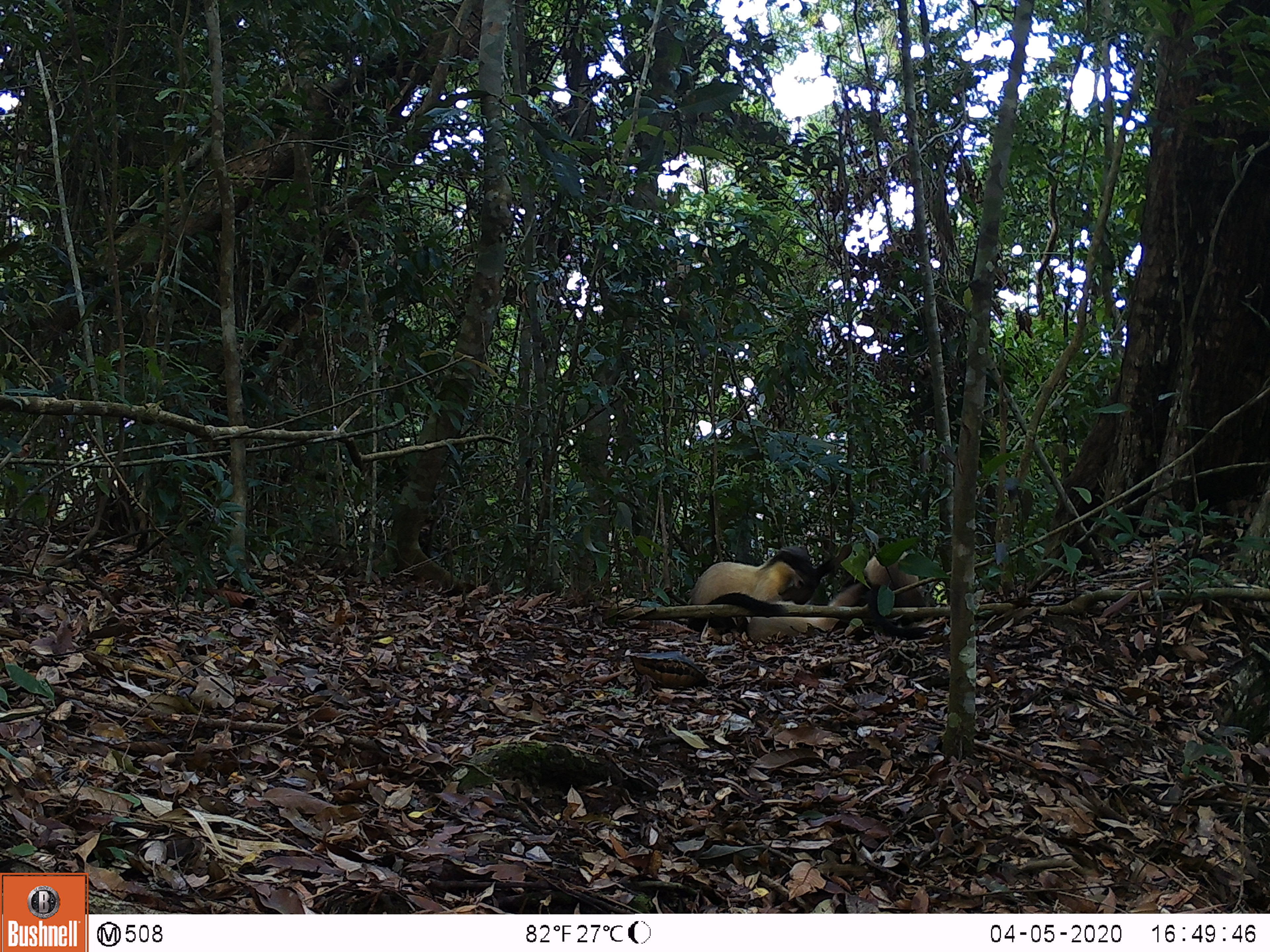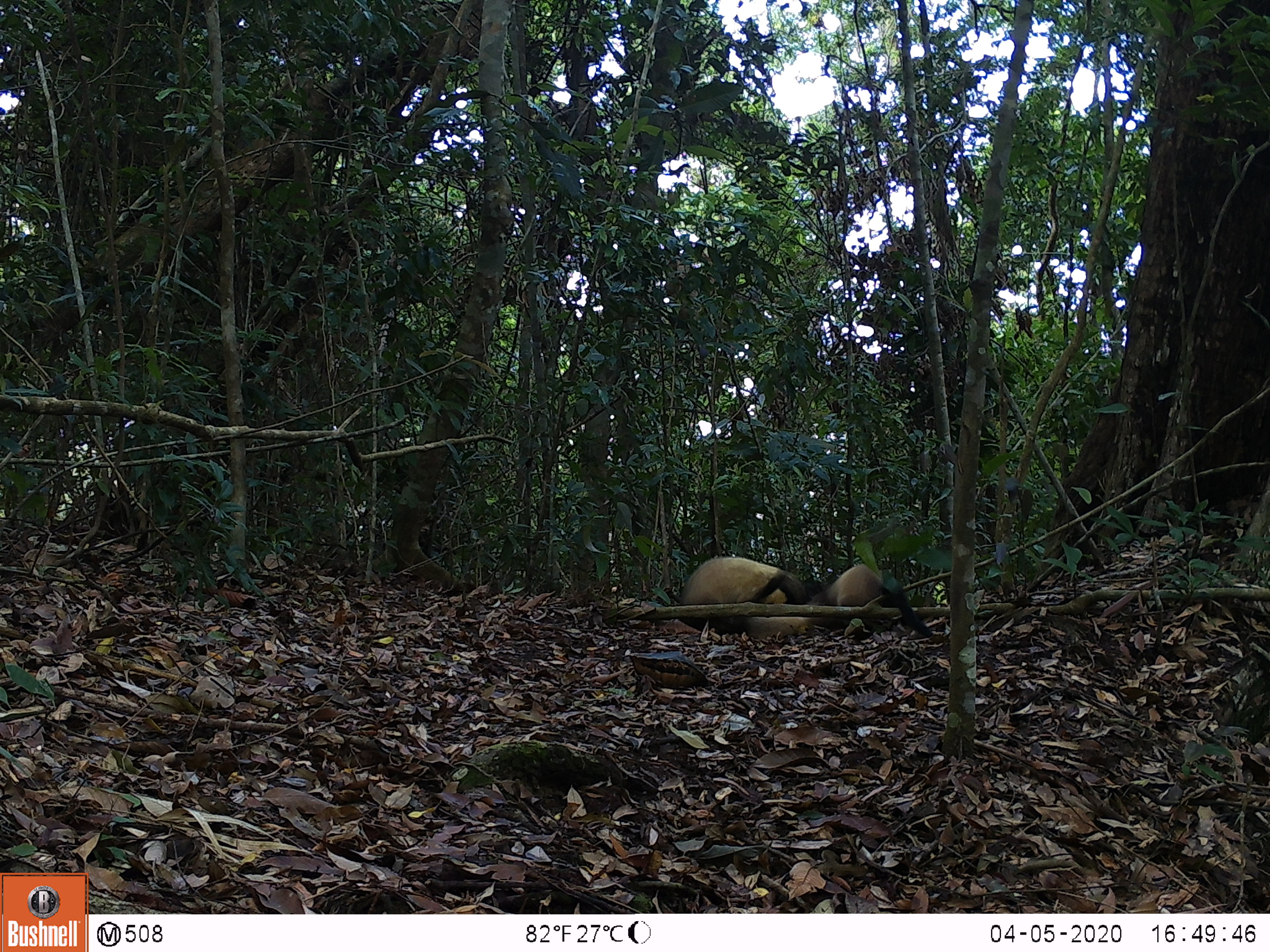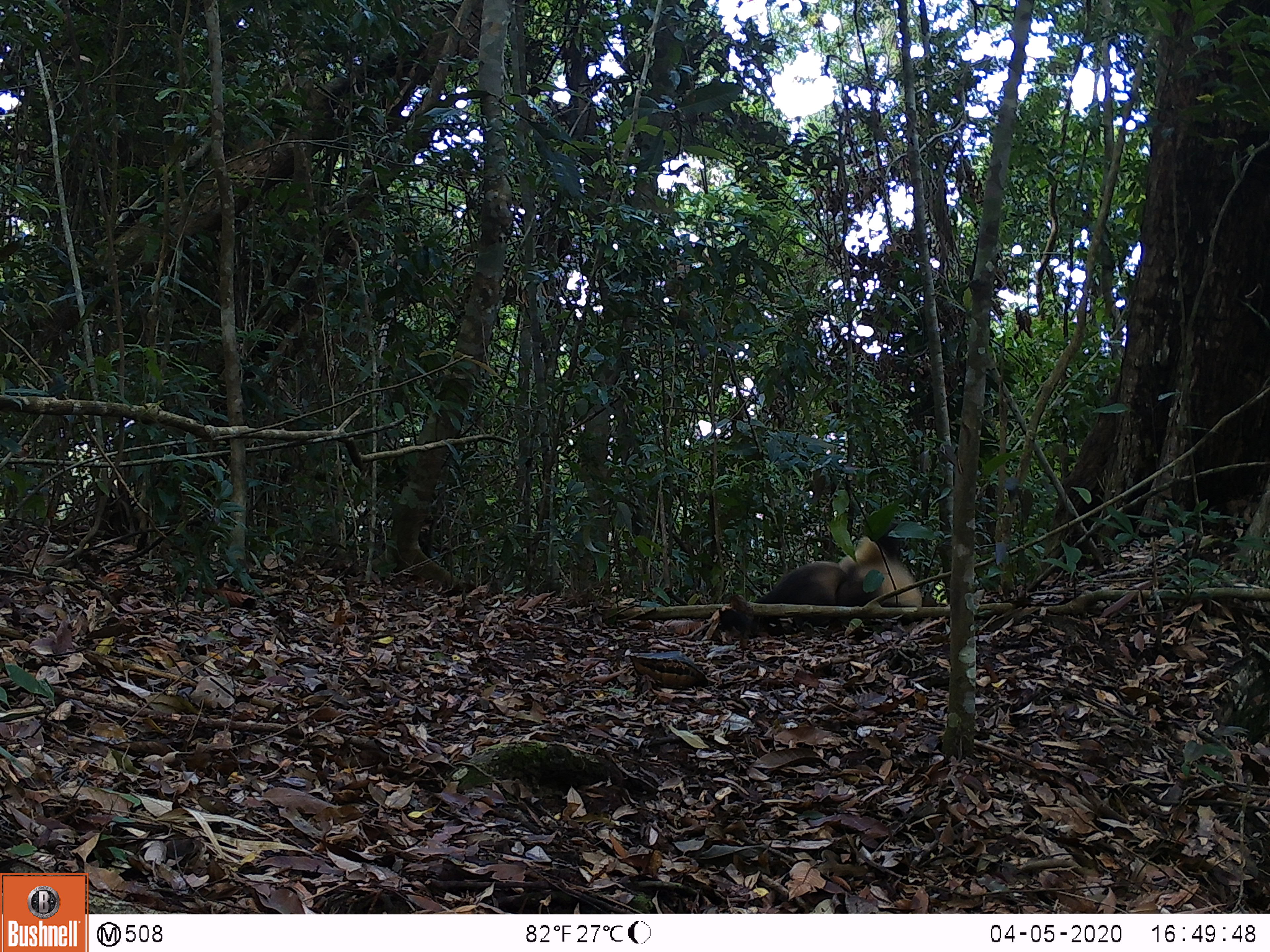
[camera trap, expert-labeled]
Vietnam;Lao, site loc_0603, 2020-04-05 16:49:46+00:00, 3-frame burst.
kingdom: Animalia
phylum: Chordata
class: Mammalia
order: Carnivora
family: Mustelidae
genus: Martes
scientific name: Martes flavigula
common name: yellow-throated marten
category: yellow throated marten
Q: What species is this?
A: Yellow throated marten (yellow-throated marten) (Martes flavigula).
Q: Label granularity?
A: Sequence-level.